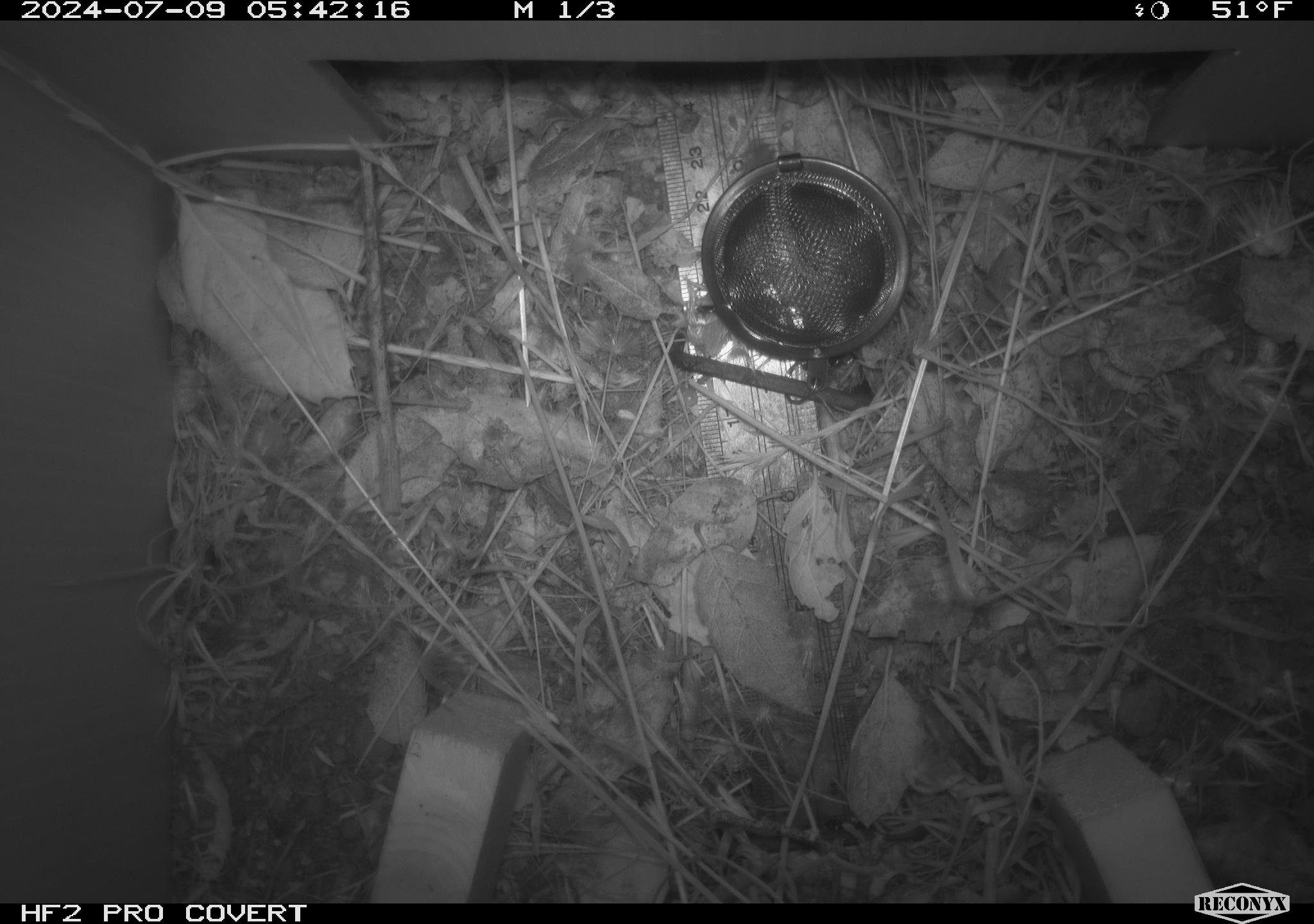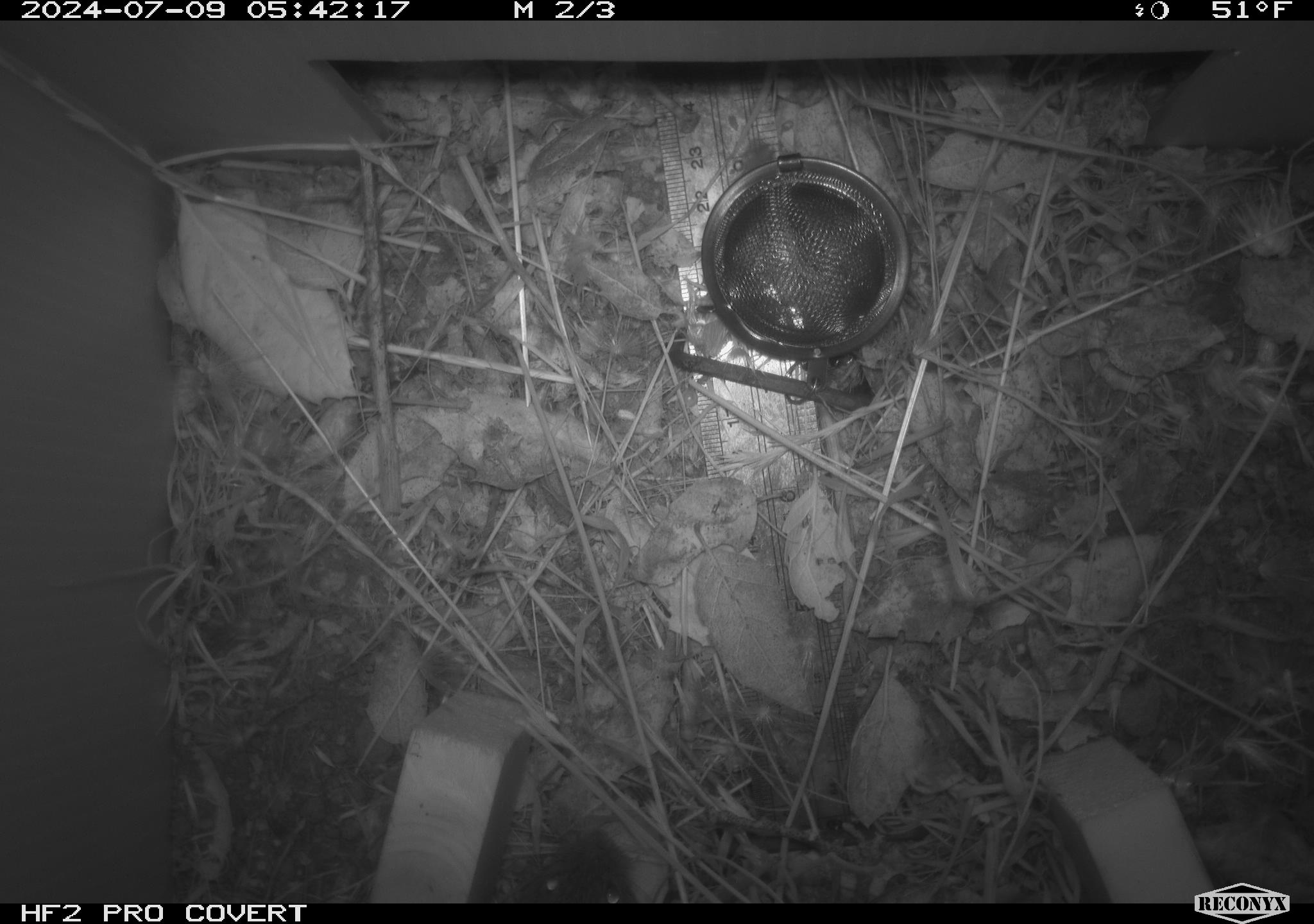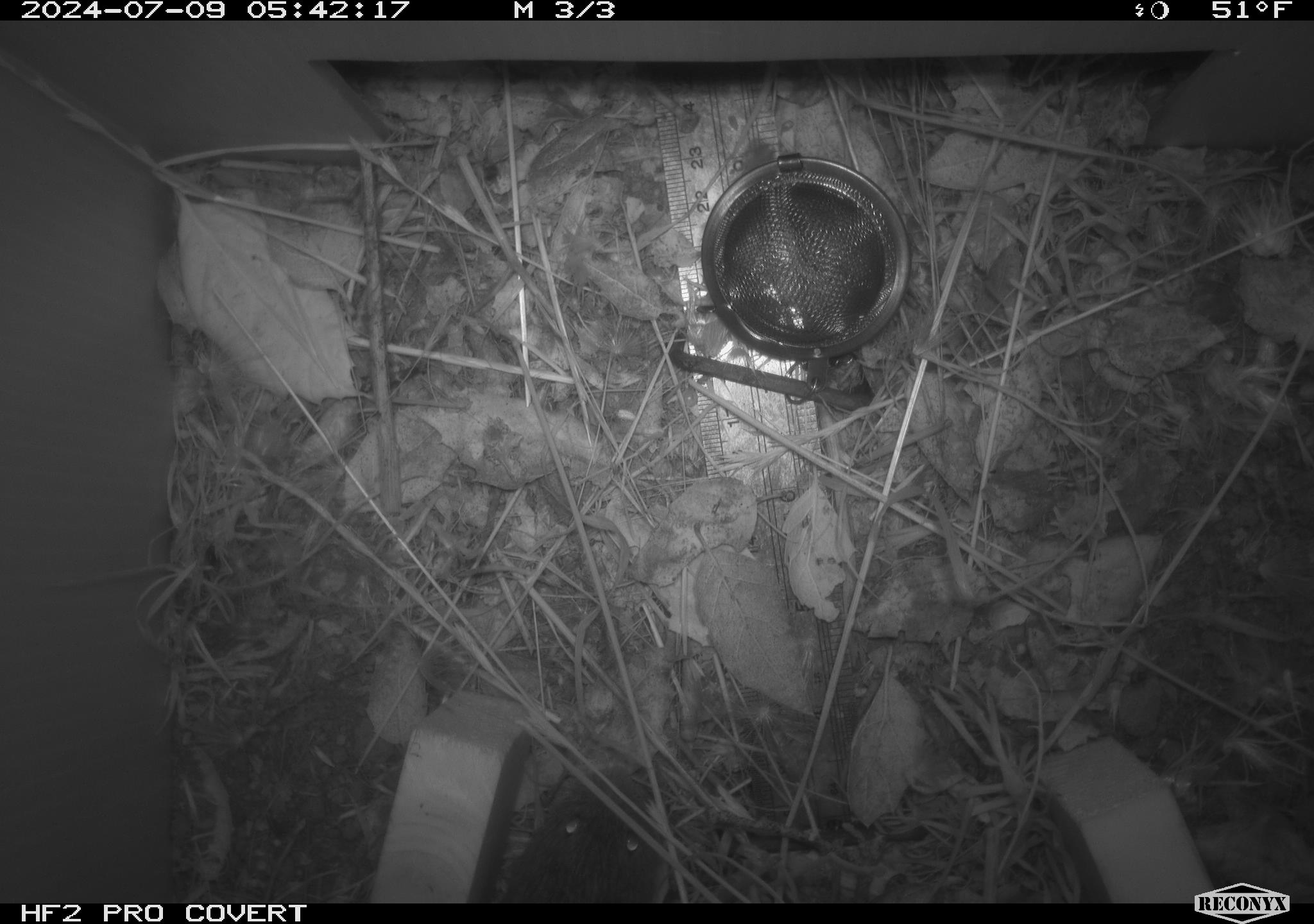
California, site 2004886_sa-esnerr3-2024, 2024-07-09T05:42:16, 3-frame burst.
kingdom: Animalia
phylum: Chordata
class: Mammalia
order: Rodentia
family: Cricetidae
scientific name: Cricetidae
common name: hamsters, voles, lemmings, and allies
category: cricetidae family